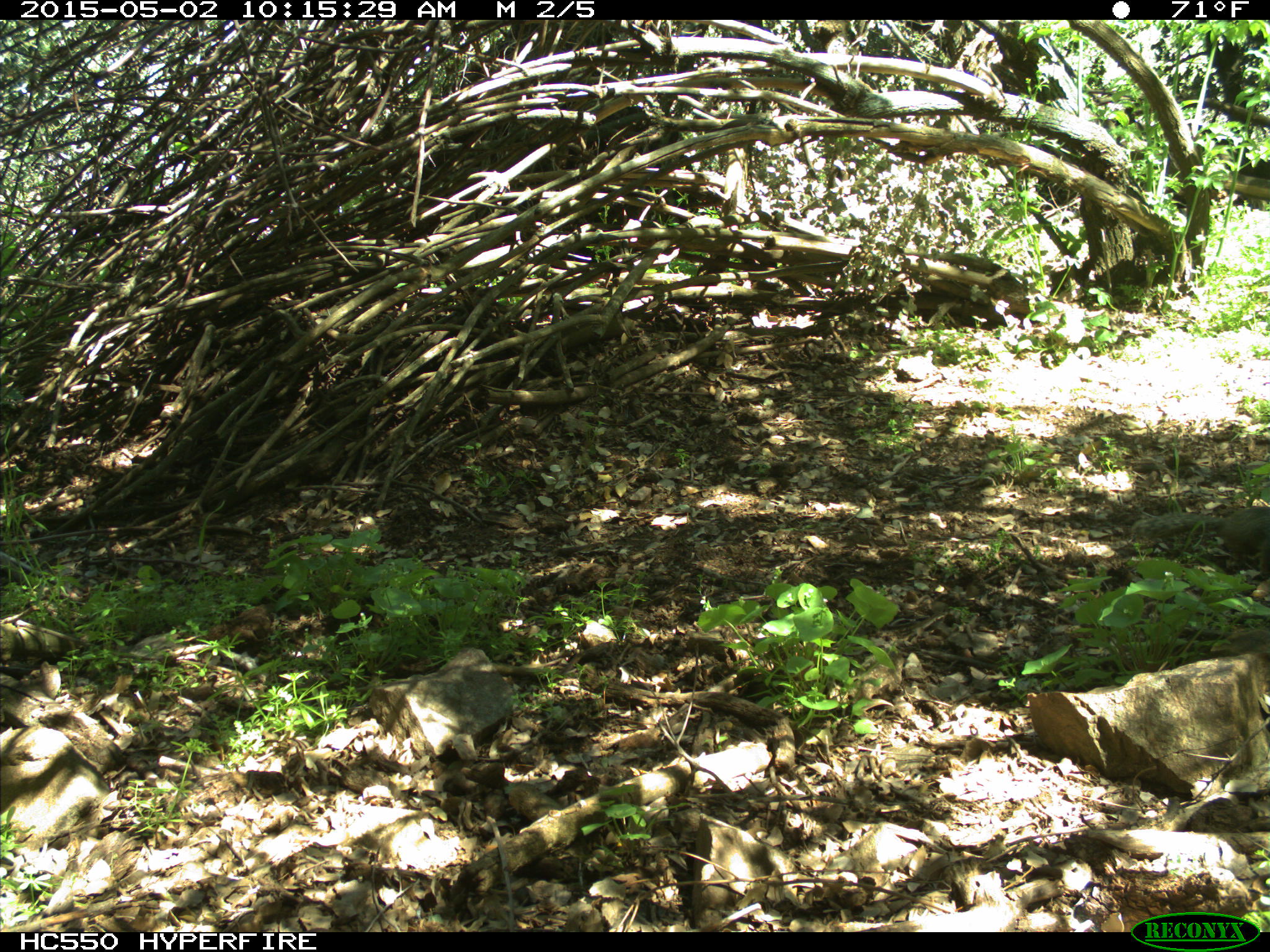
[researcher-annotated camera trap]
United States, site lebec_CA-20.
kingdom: Animalia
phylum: Chordata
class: Mammalia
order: Rodentia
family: Sciuridae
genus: Otospermophilus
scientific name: Otospermophilus beecheyi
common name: california ground squirrel